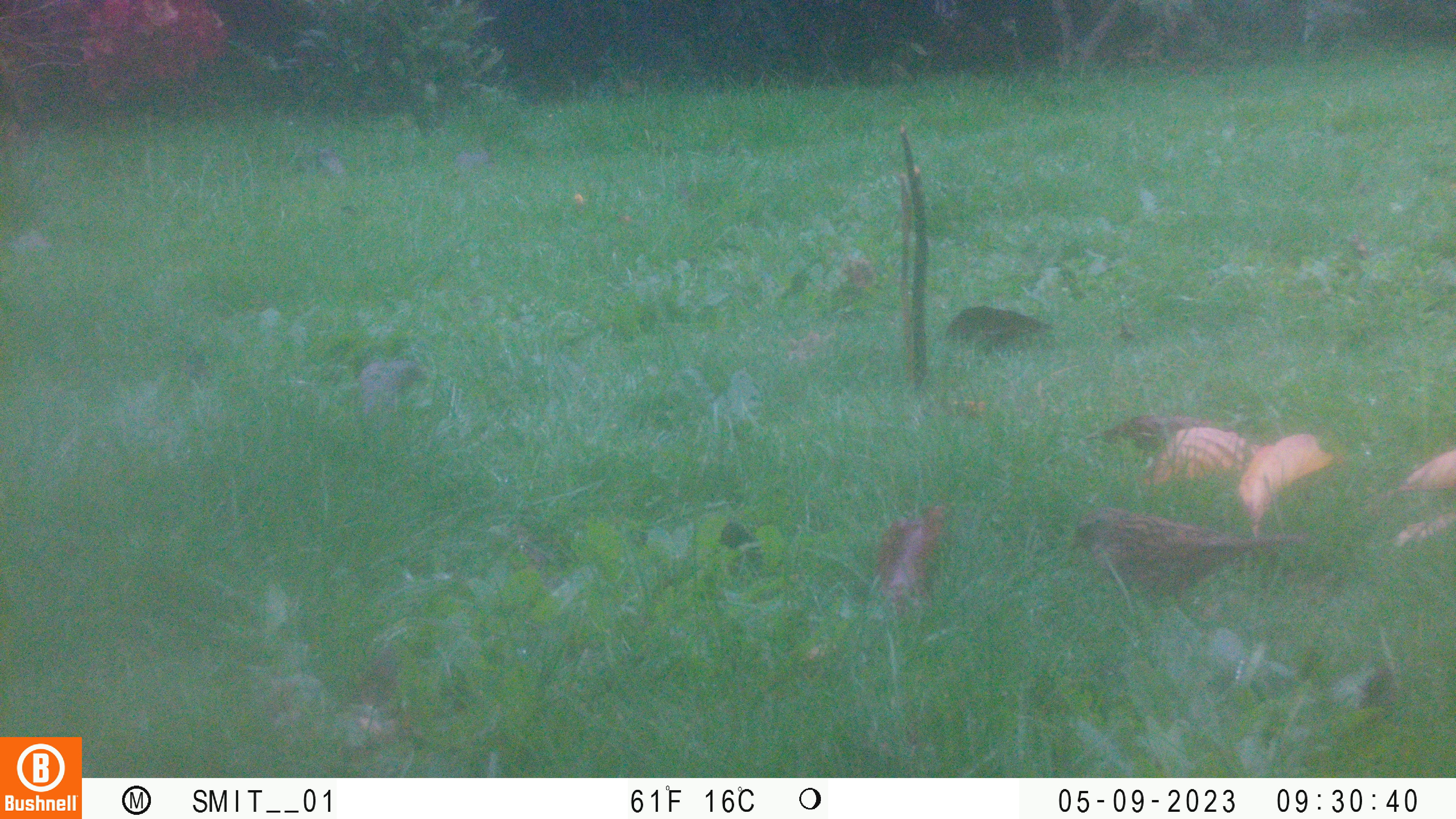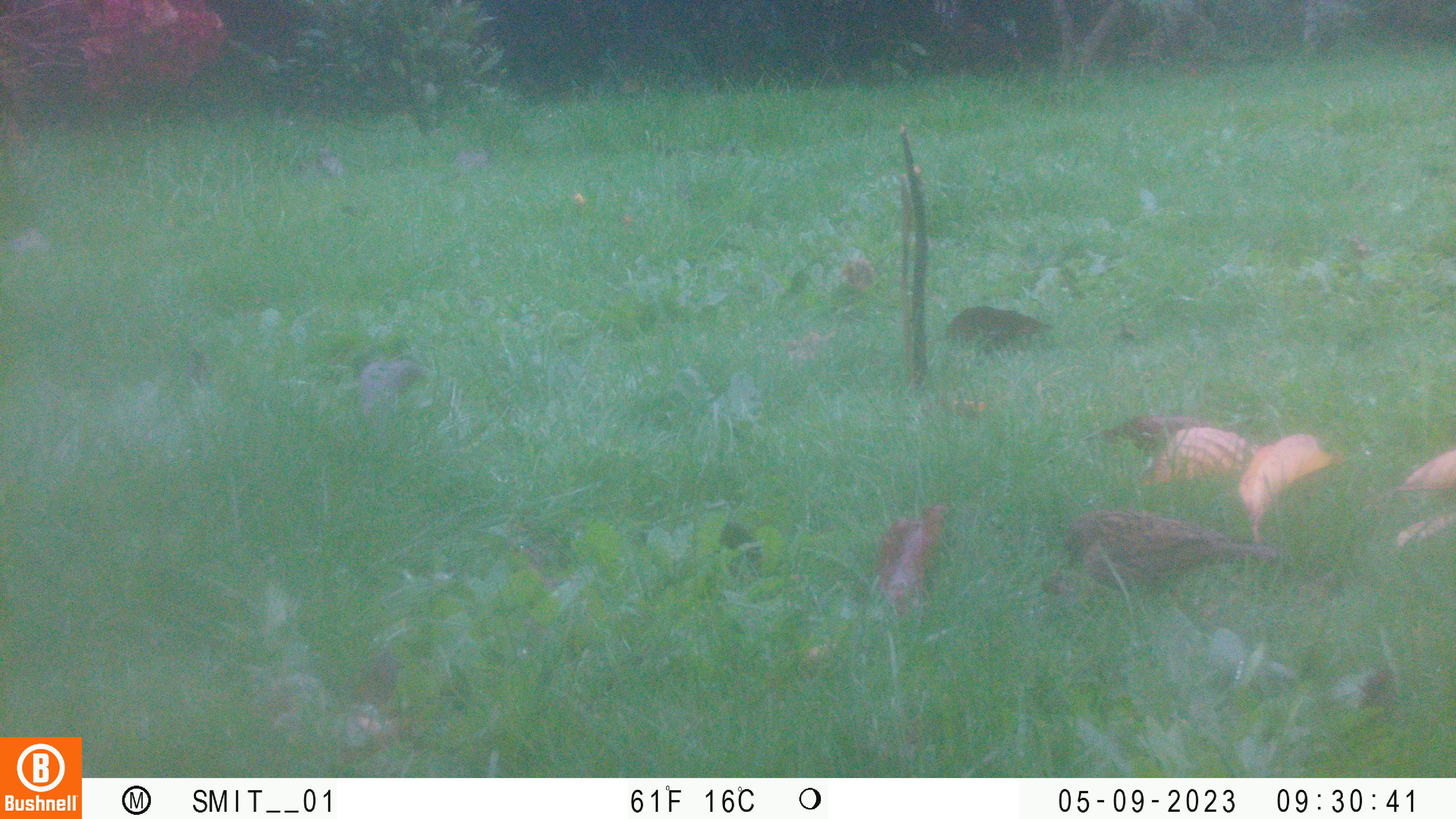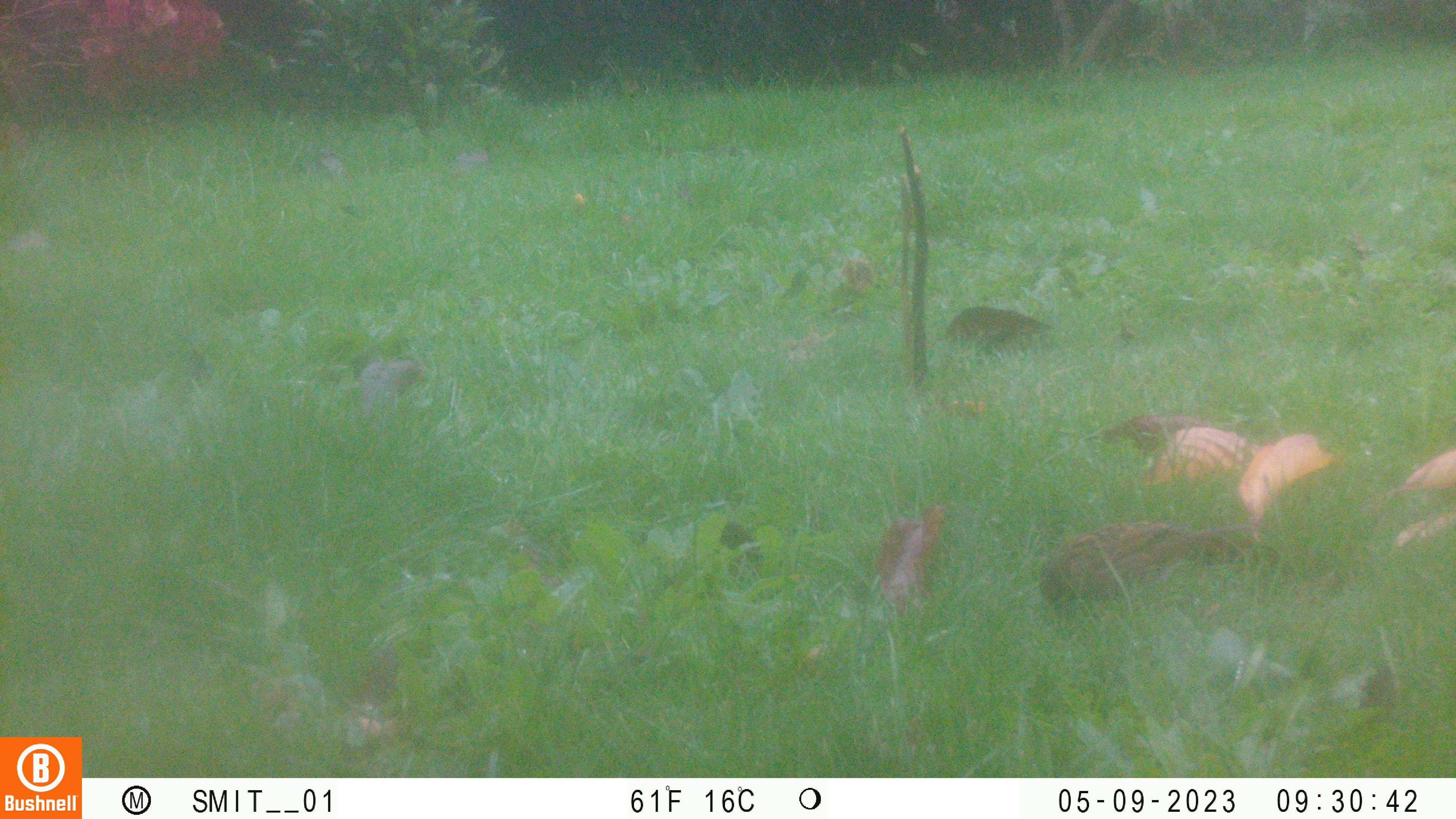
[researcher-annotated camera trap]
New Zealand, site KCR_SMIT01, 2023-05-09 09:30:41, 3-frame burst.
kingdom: Animalia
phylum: Chordata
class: Aves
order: Passeriformes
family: Prunellidae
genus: Prunella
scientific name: Prunella modularis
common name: dunnock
Dunnock (Prunella modularis).